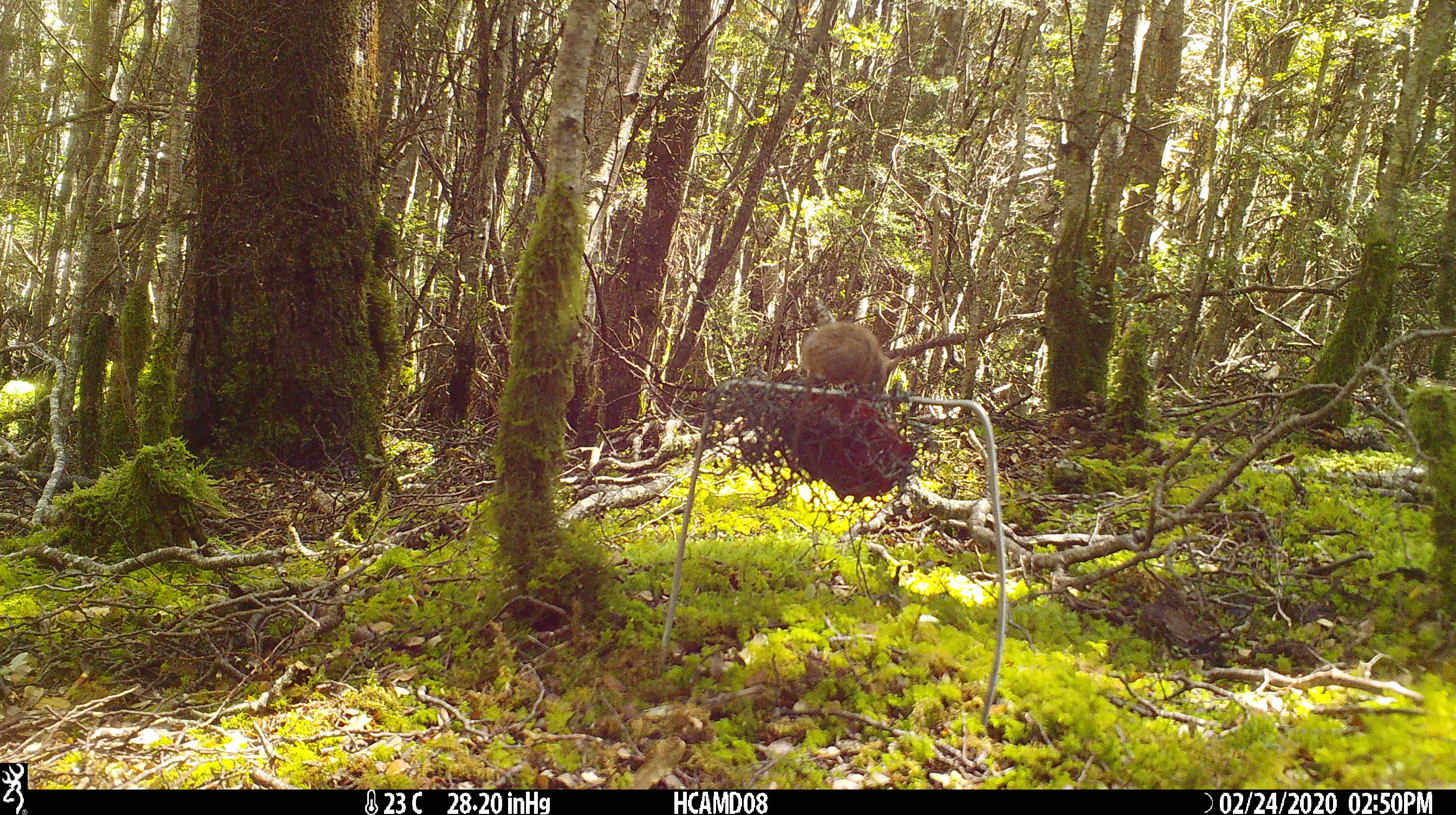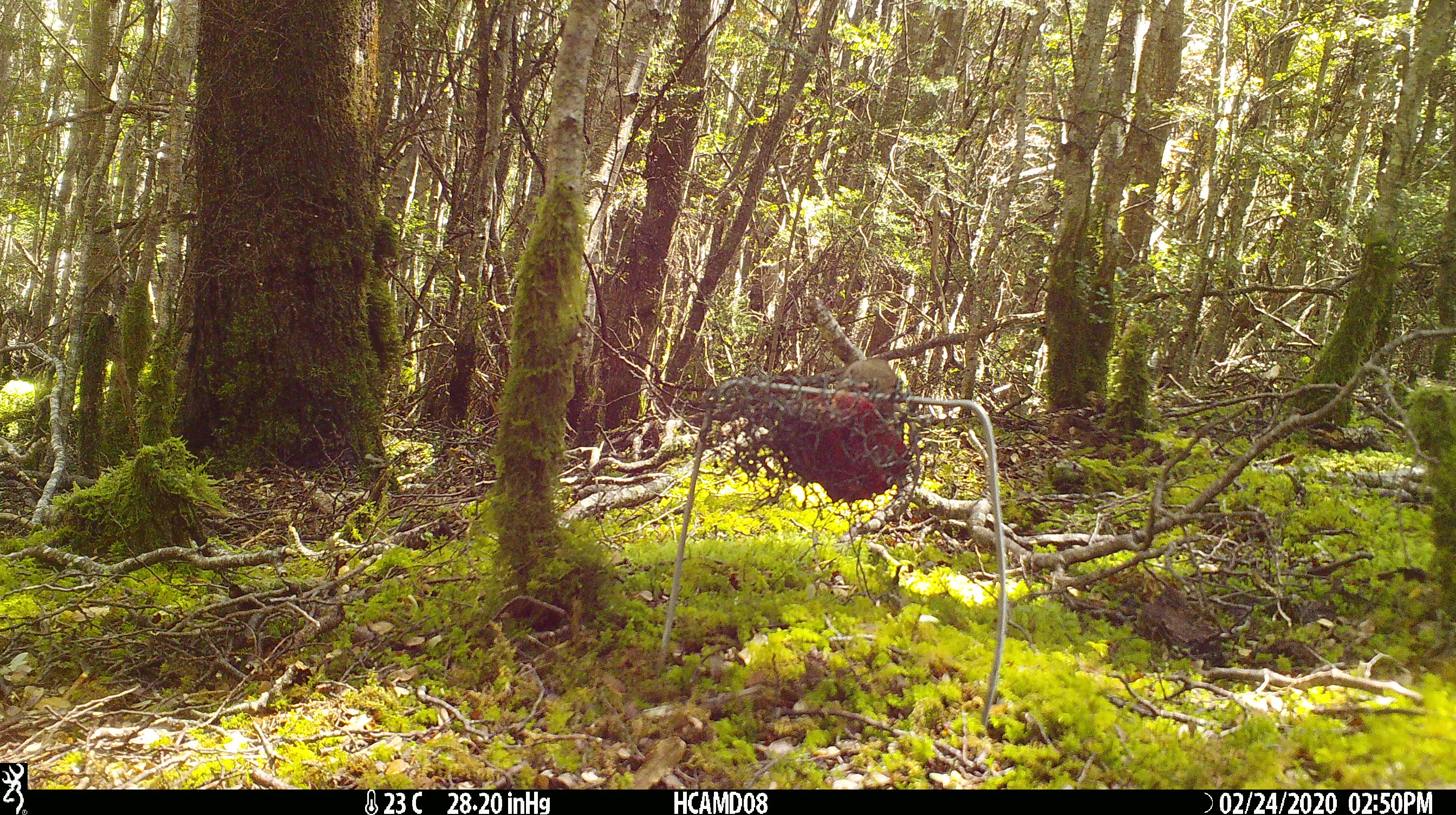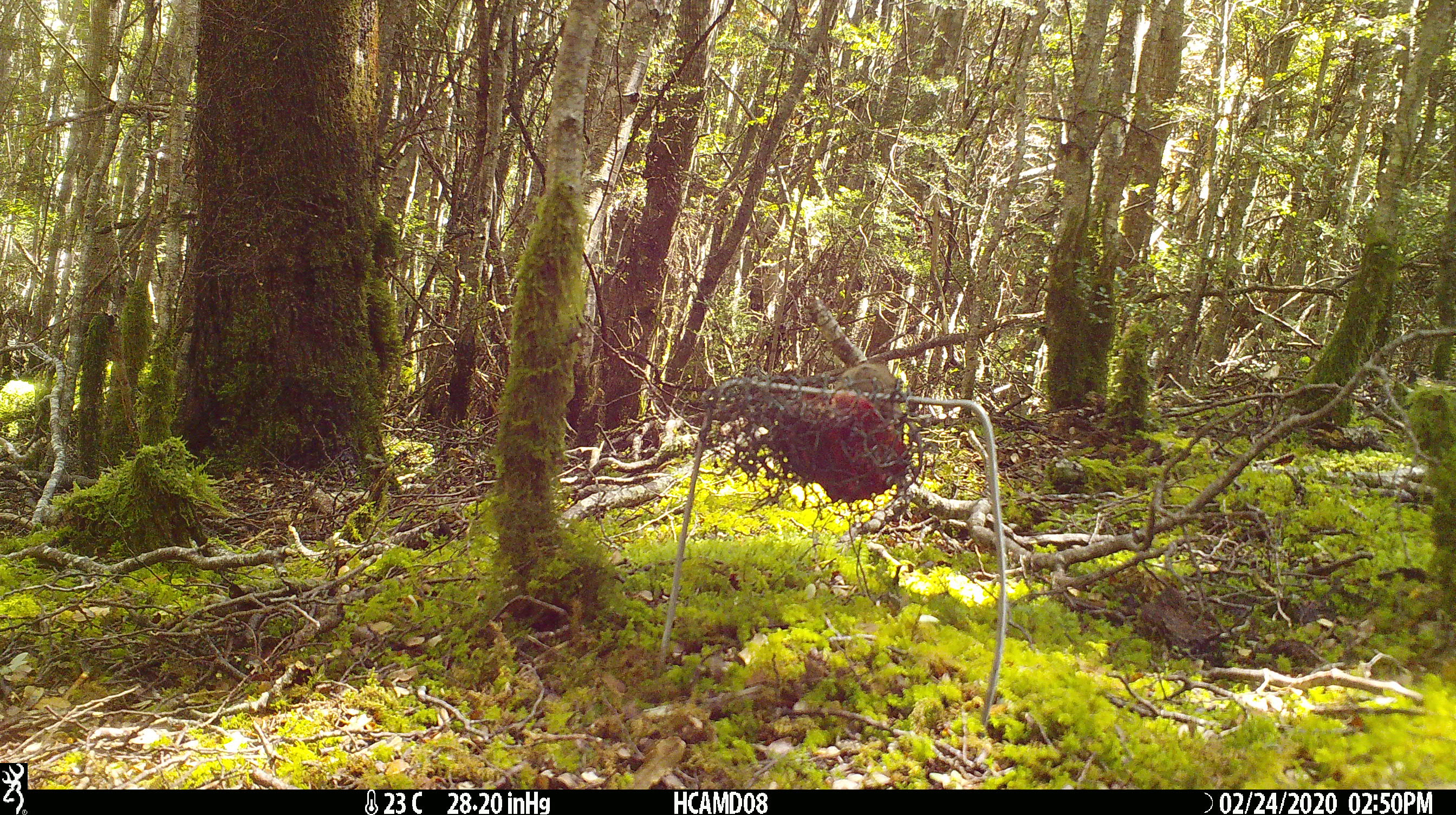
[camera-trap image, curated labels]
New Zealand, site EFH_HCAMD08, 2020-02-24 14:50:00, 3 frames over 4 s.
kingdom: Animalia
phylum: Chordata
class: Mammalia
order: Rodentia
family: Muridae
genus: Mus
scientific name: Mus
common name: mouse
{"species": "mouse (Mus)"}